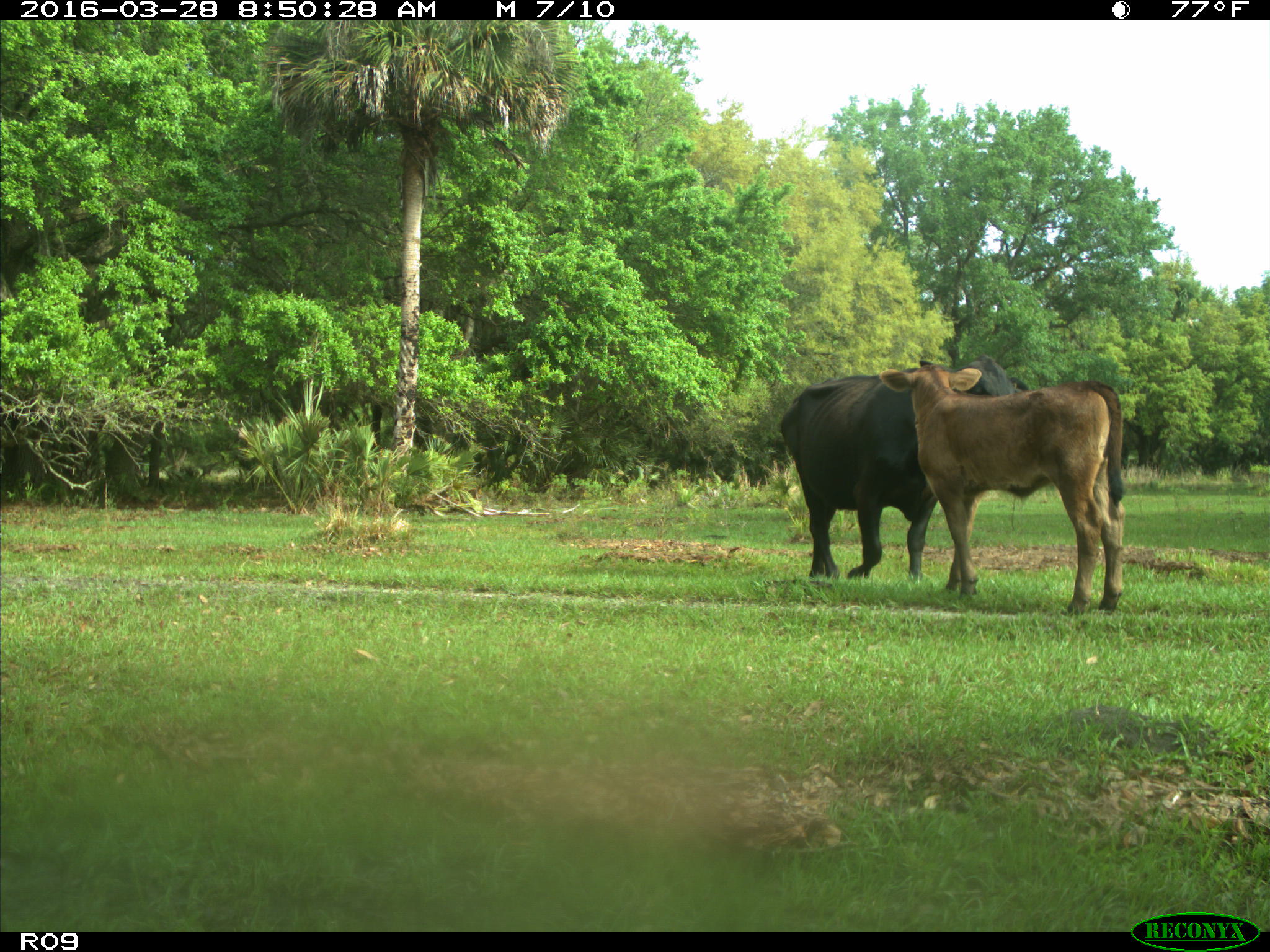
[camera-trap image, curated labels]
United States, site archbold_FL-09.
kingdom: Animalia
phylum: Chordata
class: Mammalia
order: Artiodactyla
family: Bovidae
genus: Bos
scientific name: Bos taurus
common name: domestic cow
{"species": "Bos taurus (domestic cow)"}